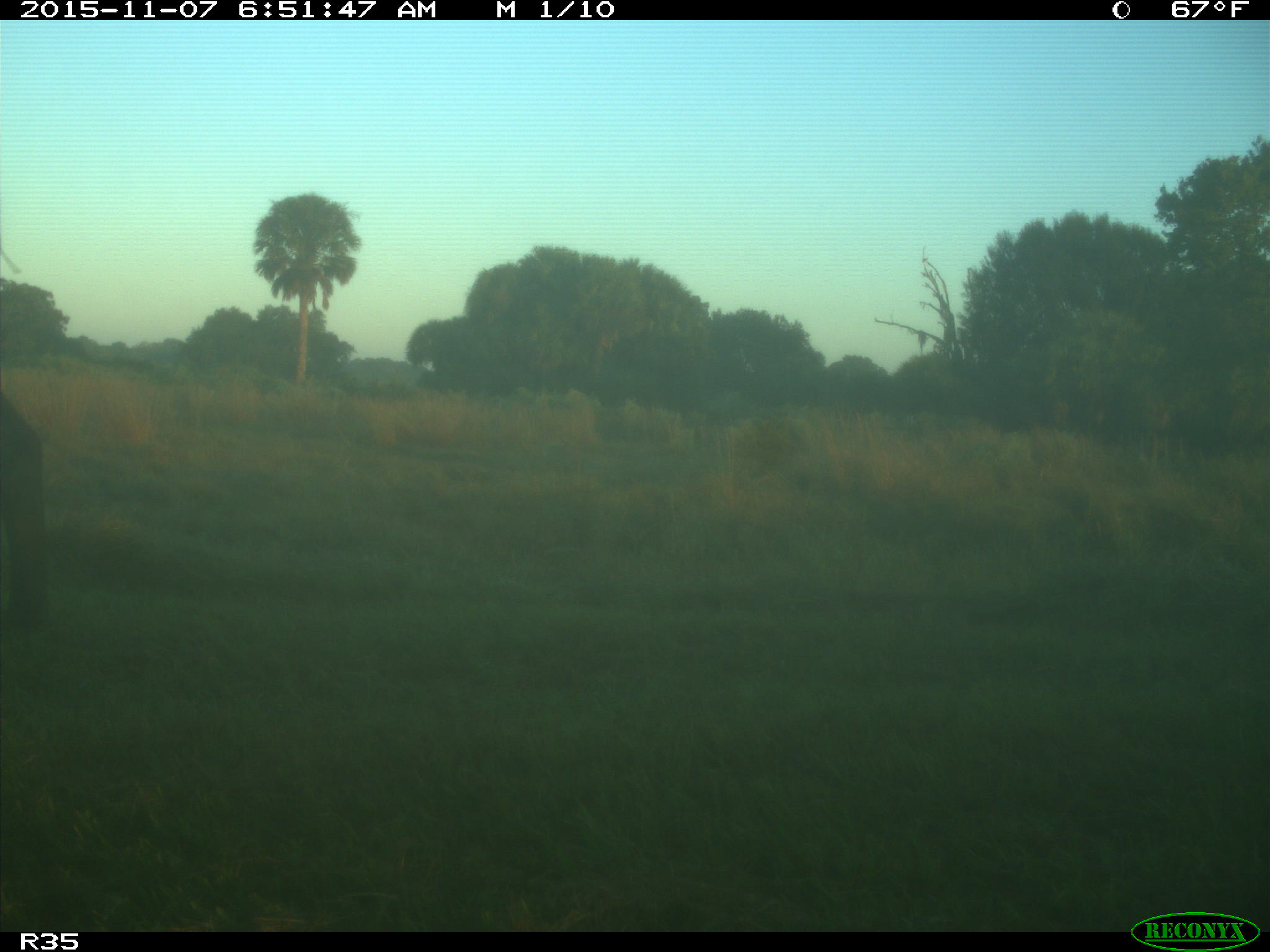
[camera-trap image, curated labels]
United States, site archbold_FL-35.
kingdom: Animalia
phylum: Chordata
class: Mammalia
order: Artiodactyla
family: Bovidae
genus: Bos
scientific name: Bos taurus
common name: domestic cow